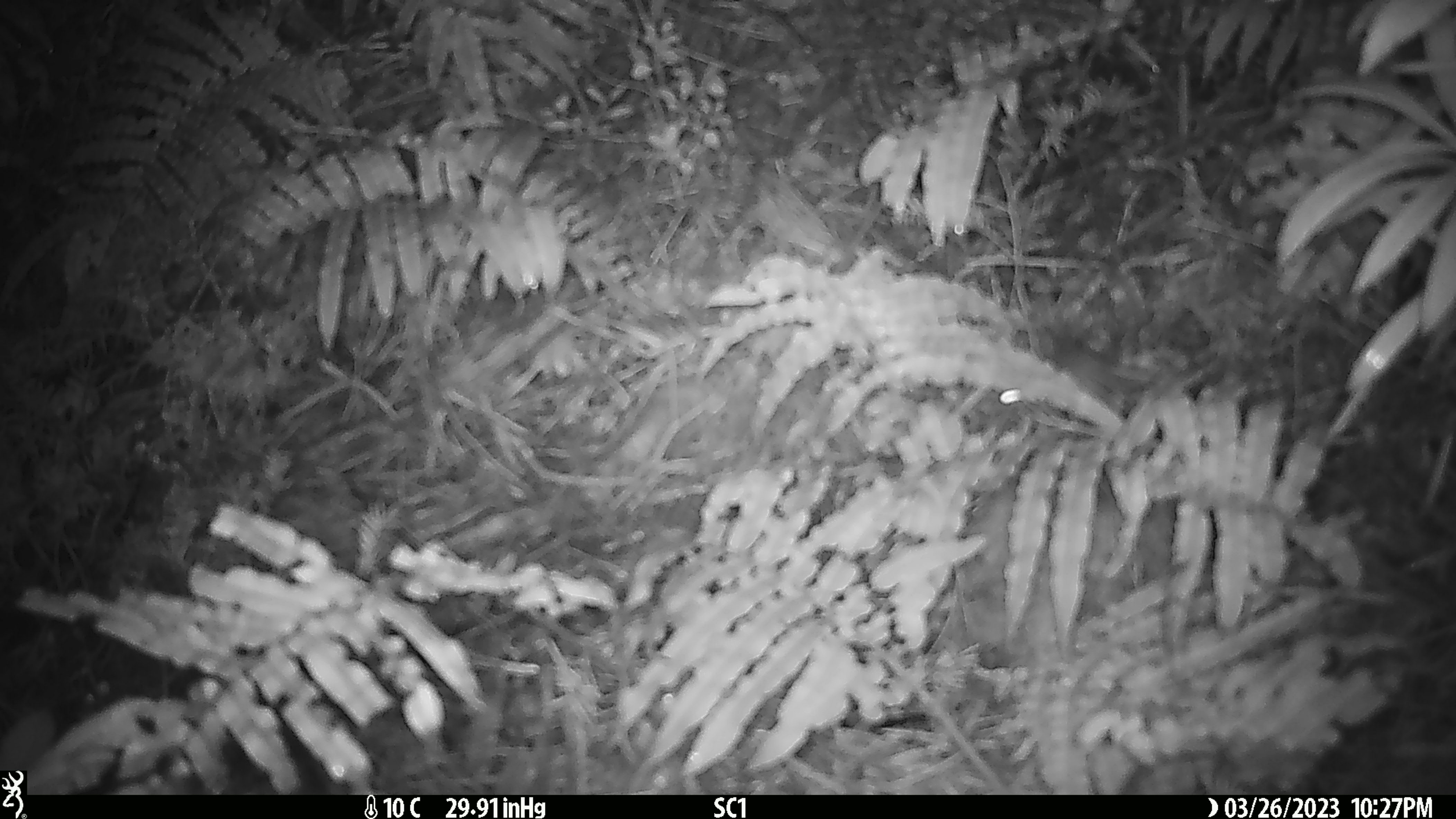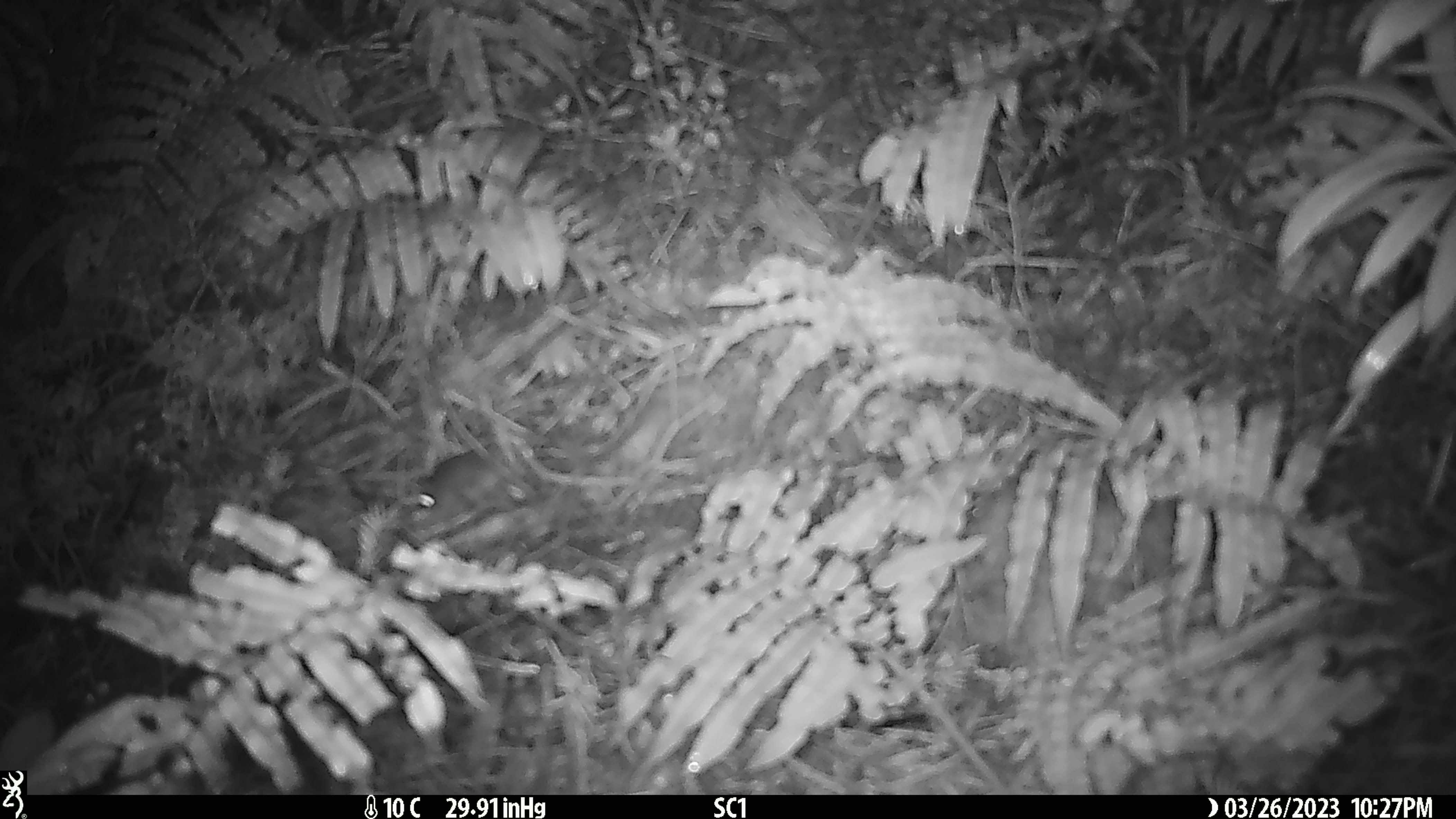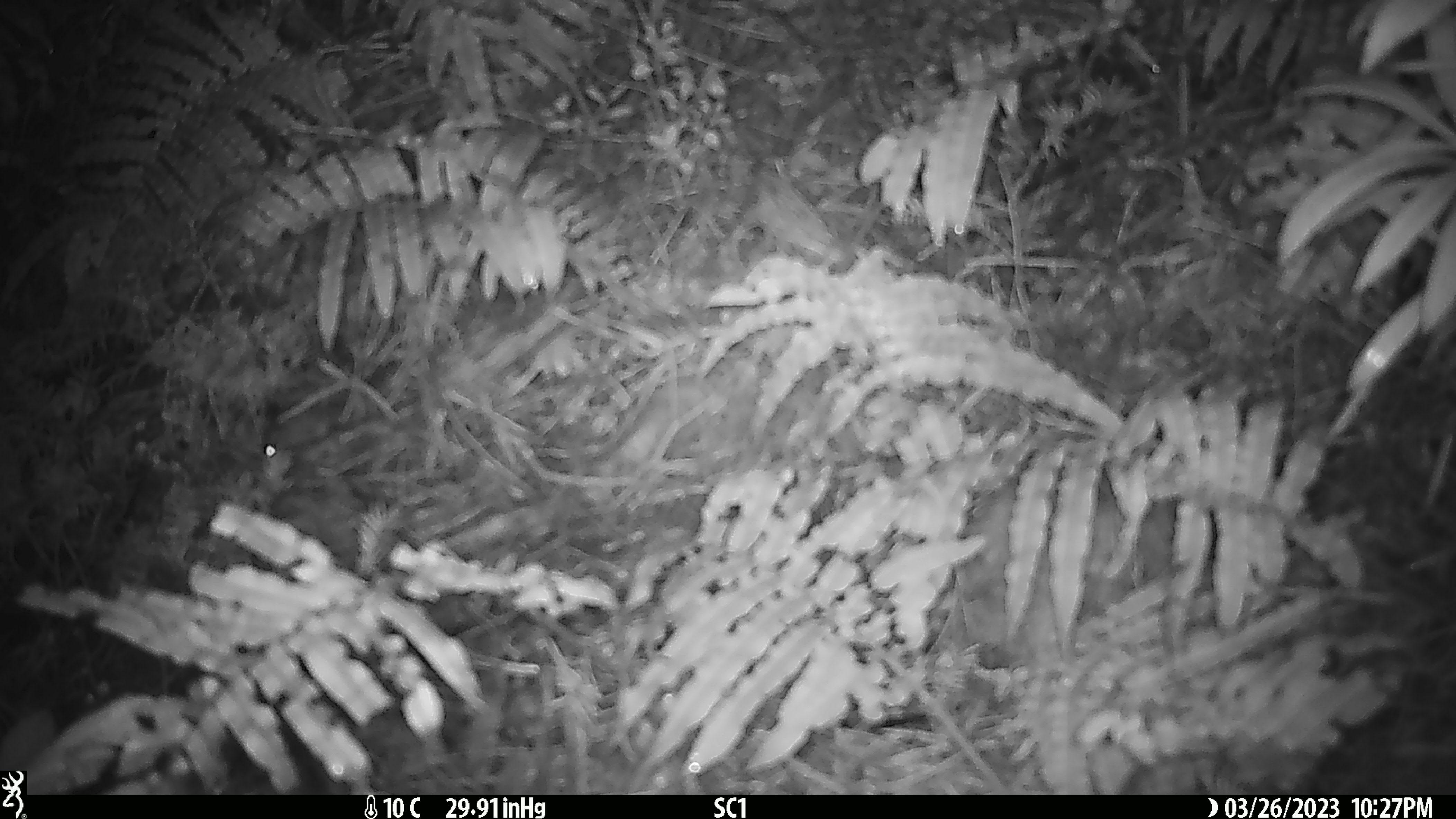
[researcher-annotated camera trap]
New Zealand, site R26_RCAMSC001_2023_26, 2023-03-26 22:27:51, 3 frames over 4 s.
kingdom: Animalia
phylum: Chordata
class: Mammalia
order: Rodentia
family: Muridae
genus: Mus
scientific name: Mus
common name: mouse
Mouse (Mus).